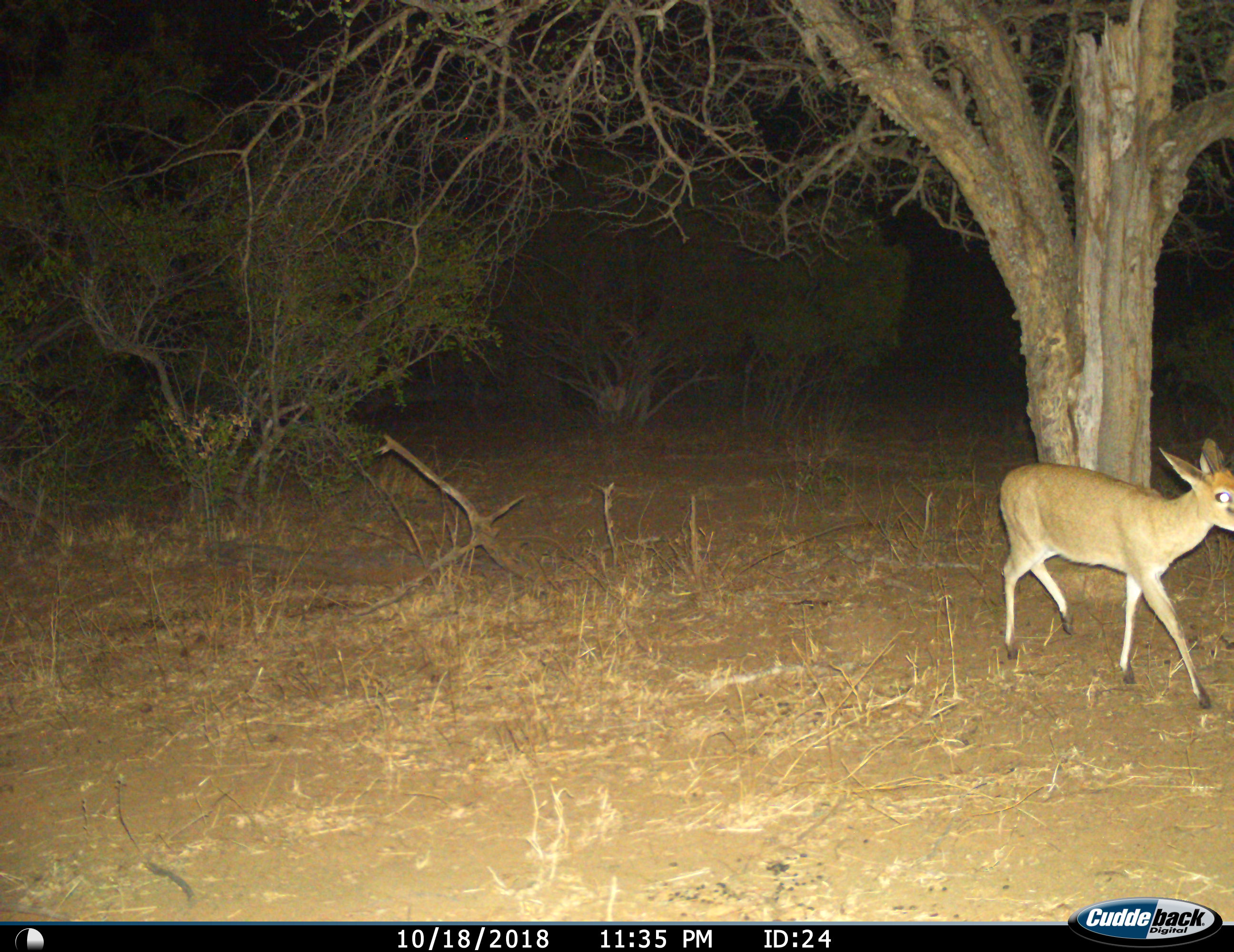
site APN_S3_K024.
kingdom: Animalia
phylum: Chordata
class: Mammalia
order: Artiodactyla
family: Bovidae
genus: Sylvicapra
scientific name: Sylvicapra grimmia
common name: common duiker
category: duikercommongrey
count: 1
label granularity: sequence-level